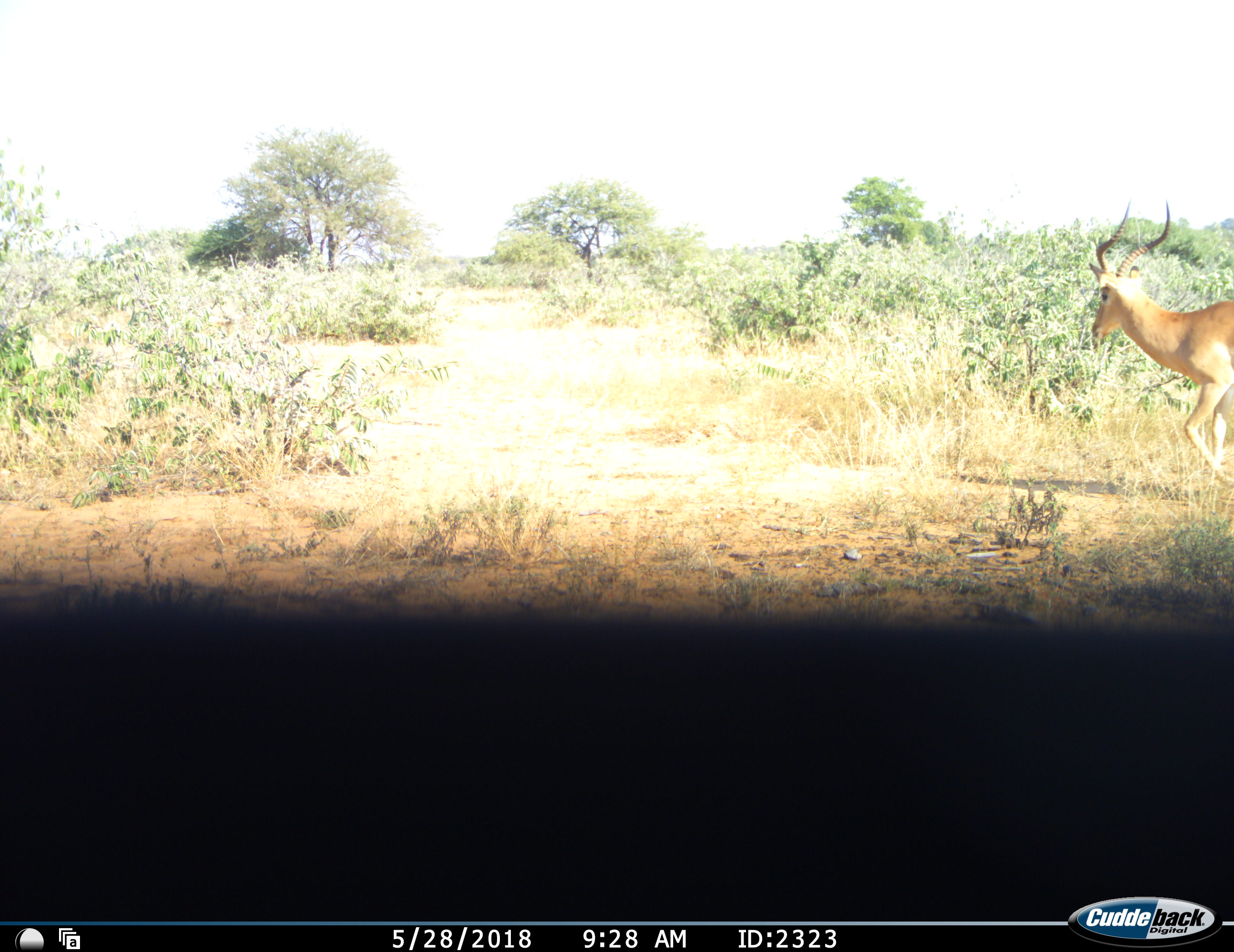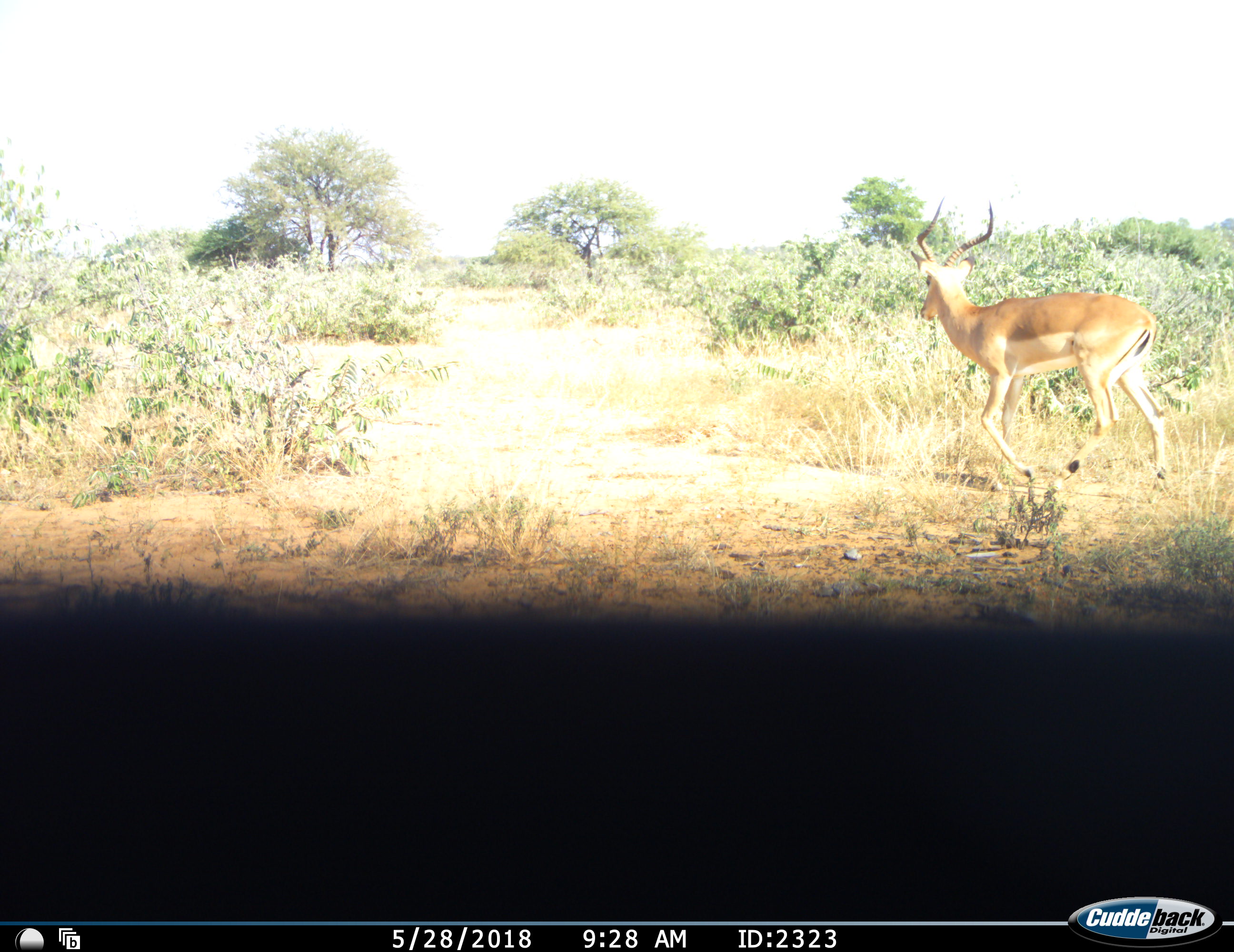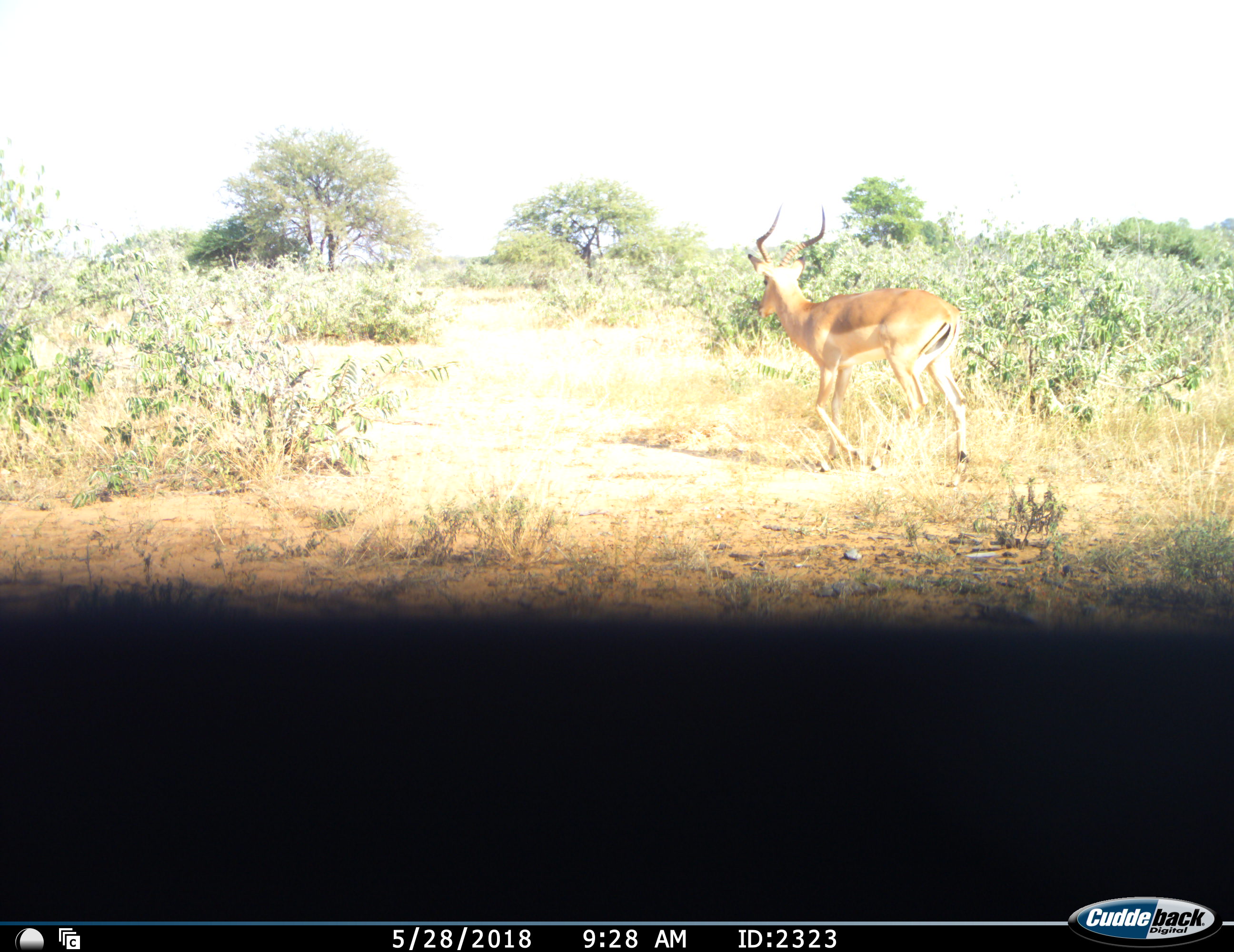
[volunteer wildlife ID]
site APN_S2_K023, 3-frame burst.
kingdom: Animalia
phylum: Chordata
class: Mammalia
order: Artiodactyla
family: Bovidae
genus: Aepyceros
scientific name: Aepyceros melampus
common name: impala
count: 1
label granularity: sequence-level